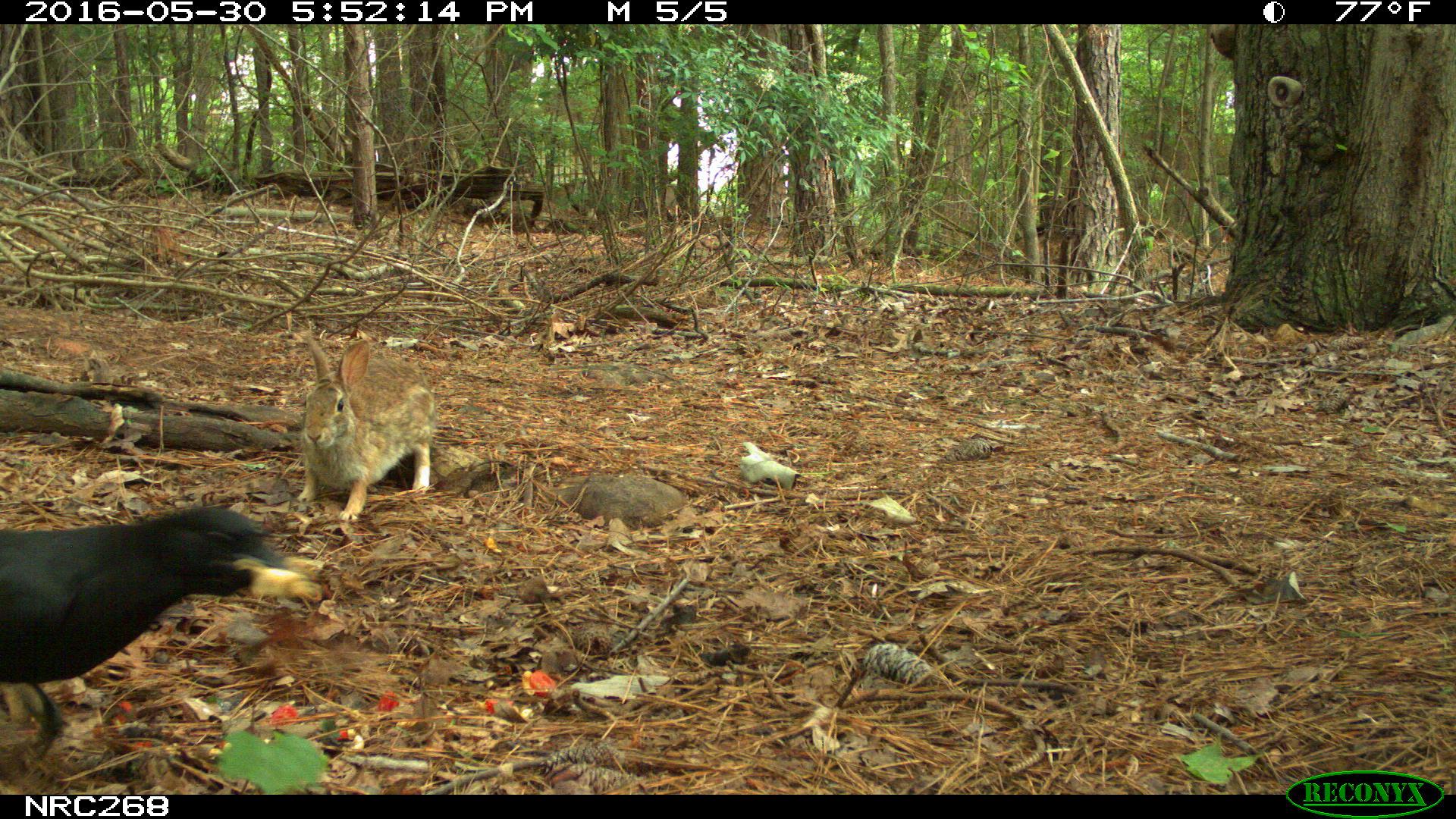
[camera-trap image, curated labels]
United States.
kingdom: Animalia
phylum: Chordata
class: Mammalia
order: Lagomorpha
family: Leporidae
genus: Sylvilagus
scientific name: Sylvilagus floridanus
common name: eastern cottontail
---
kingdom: Animalia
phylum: Chordata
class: Aves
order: Passeriformes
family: Corvidae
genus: Corvus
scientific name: Corvus brachyrhynchos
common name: american crow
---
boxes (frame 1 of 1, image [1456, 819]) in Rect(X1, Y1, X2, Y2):
American Crow: Rect(2, 501, 314, 699)
Eastern Cottontail: Rect(296, 324, 458, 519)